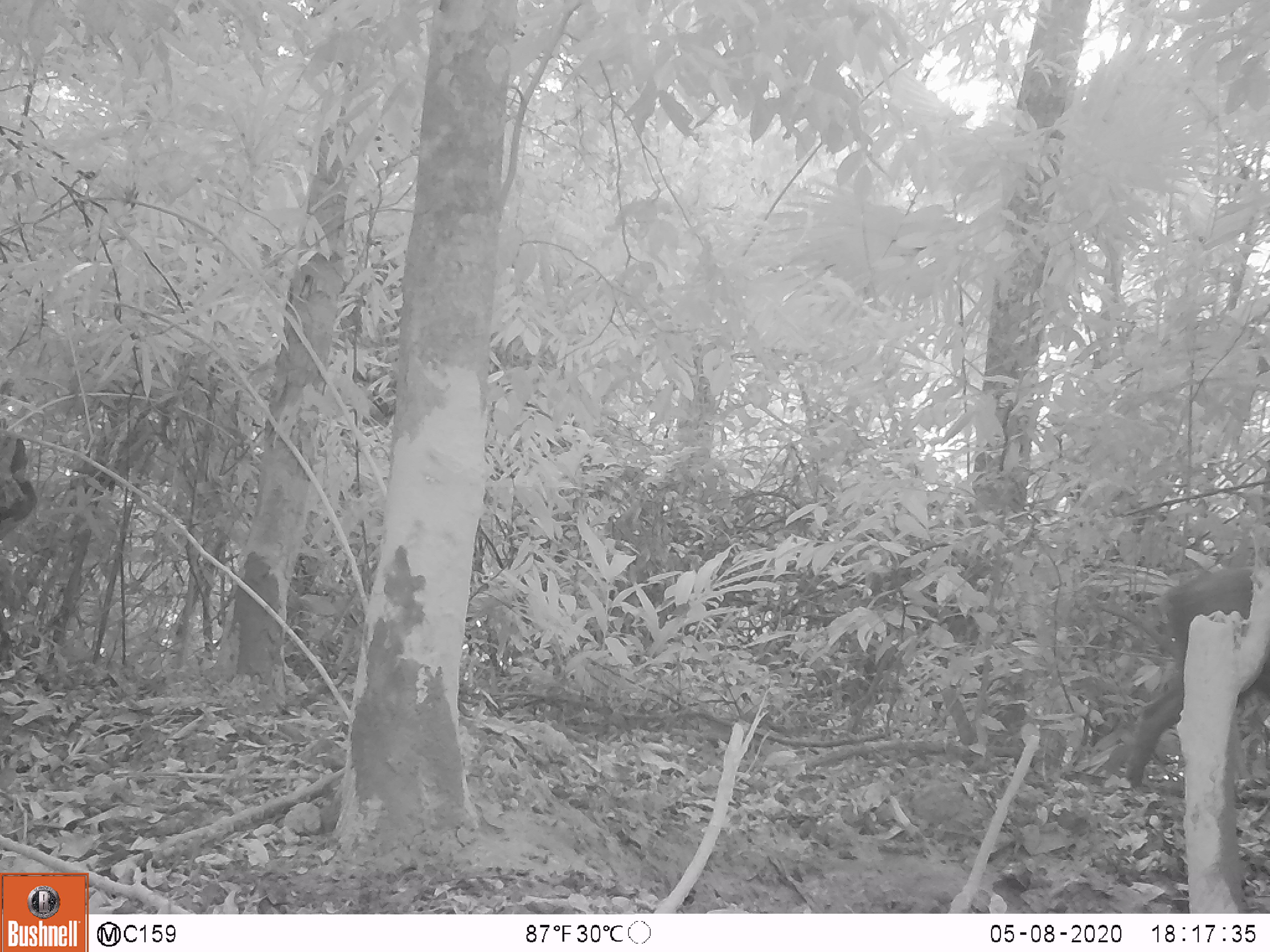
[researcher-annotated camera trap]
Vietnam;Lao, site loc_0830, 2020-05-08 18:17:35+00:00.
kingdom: Animalia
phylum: Chordata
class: Mammalia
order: Artiodactyla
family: Suidae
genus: Sus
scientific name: Sus scrofa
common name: eurasian wild pig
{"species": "eurasian wild pig (Sus scrofa)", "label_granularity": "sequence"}